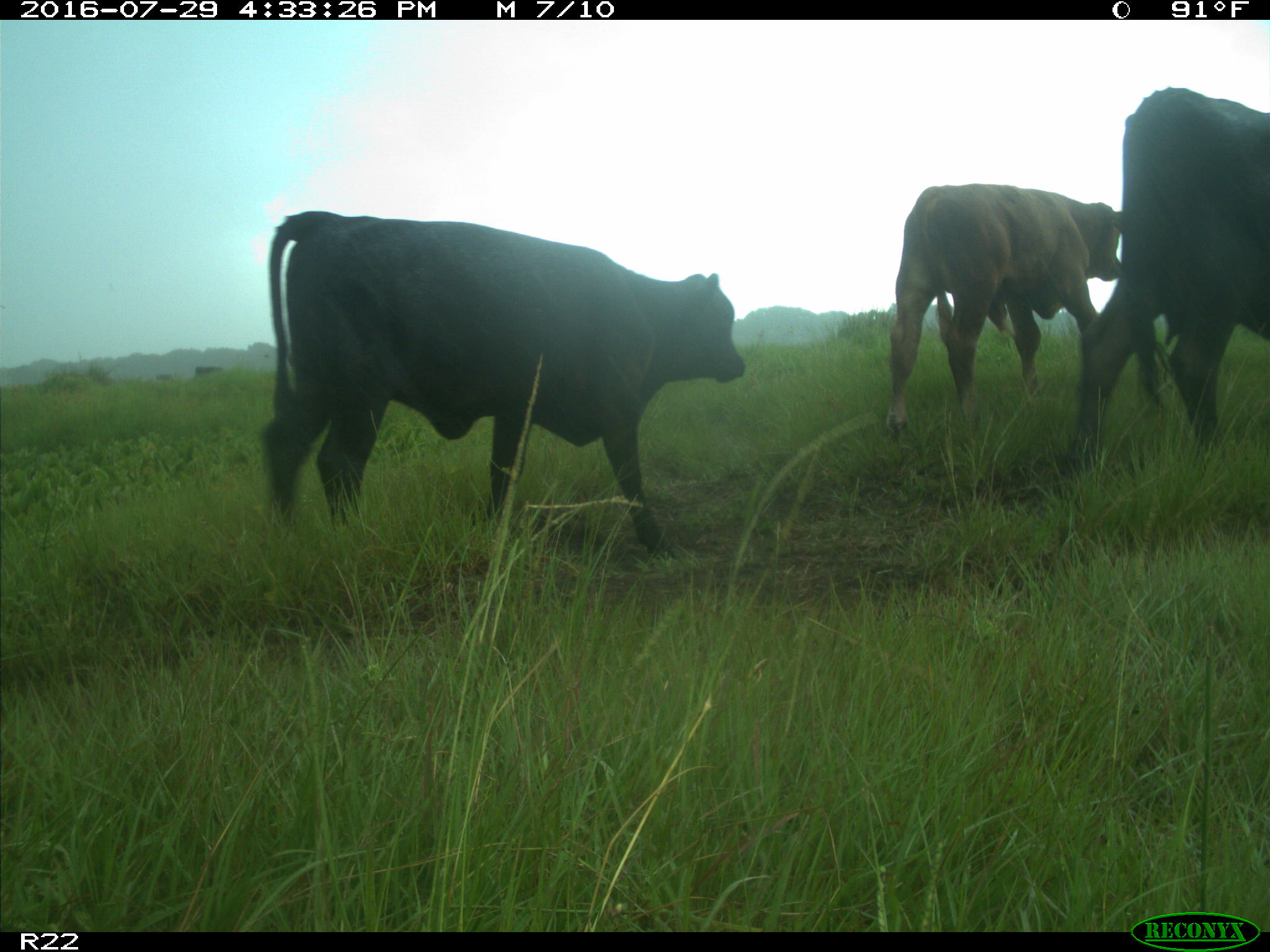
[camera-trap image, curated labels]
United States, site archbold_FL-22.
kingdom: Animalia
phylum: Chordata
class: Mammalia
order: Artiodactyla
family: Bovidae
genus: Bos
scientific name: Bos taurus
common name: domestic cow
Bos taurus (domestic cow).